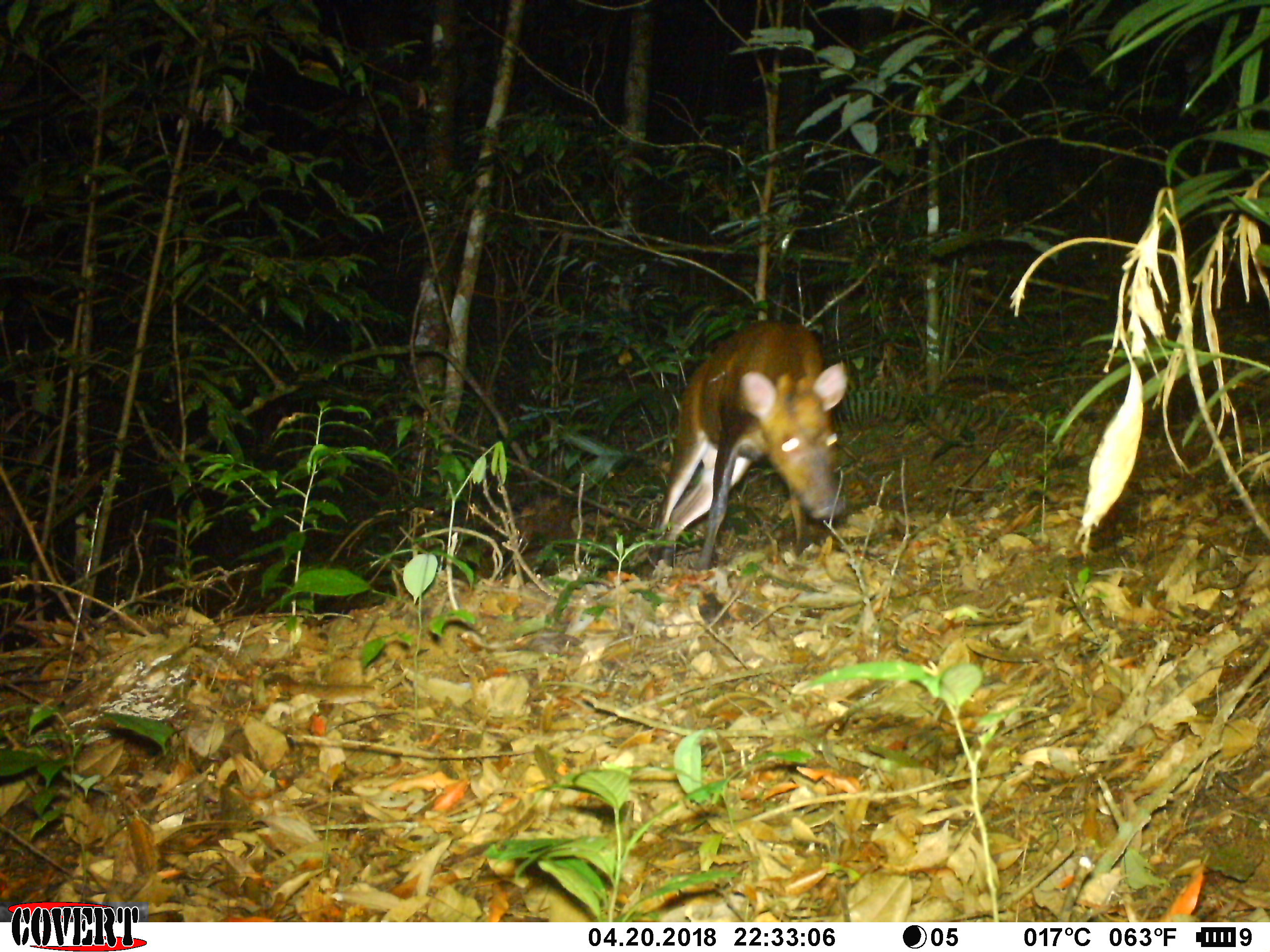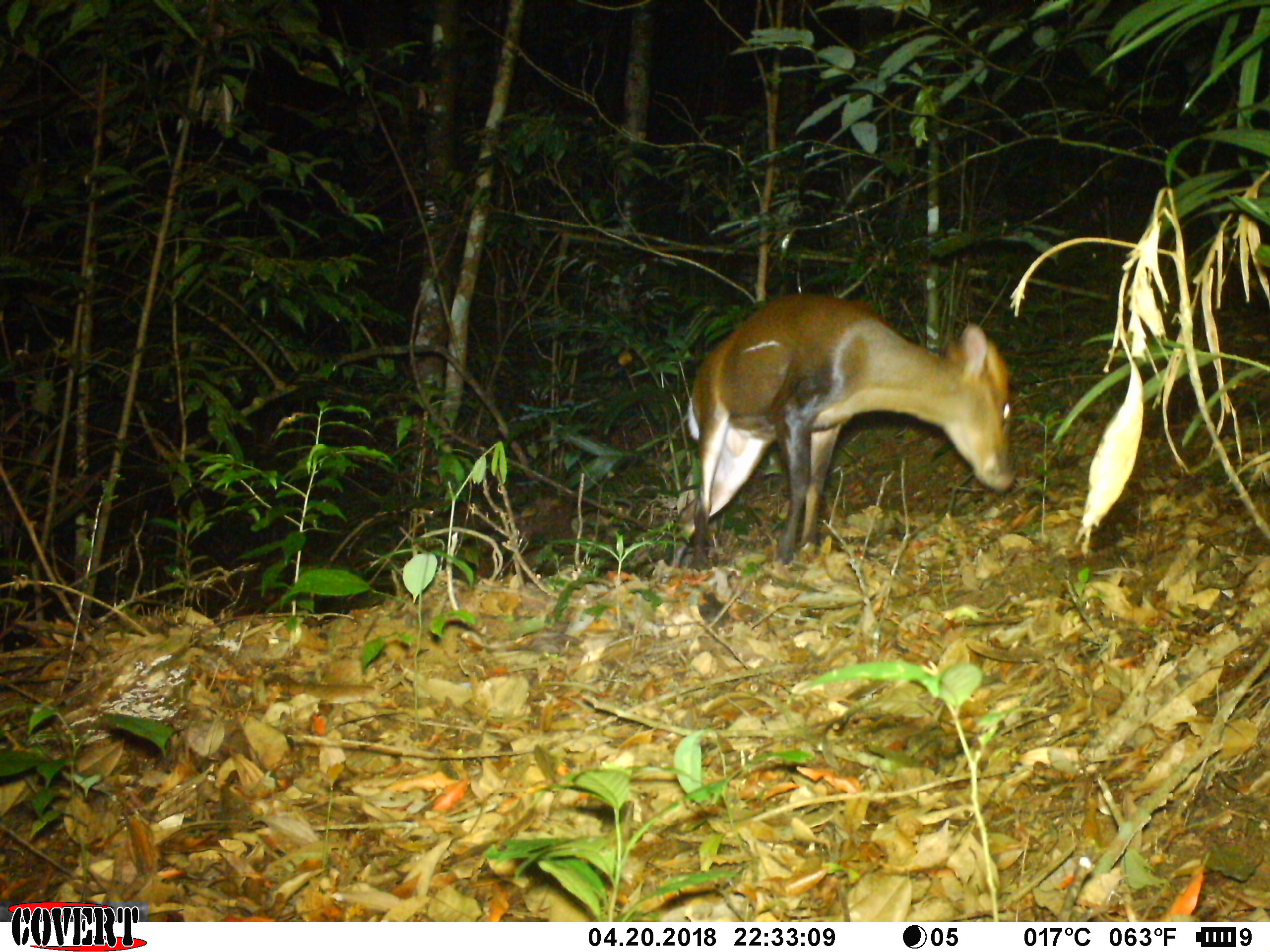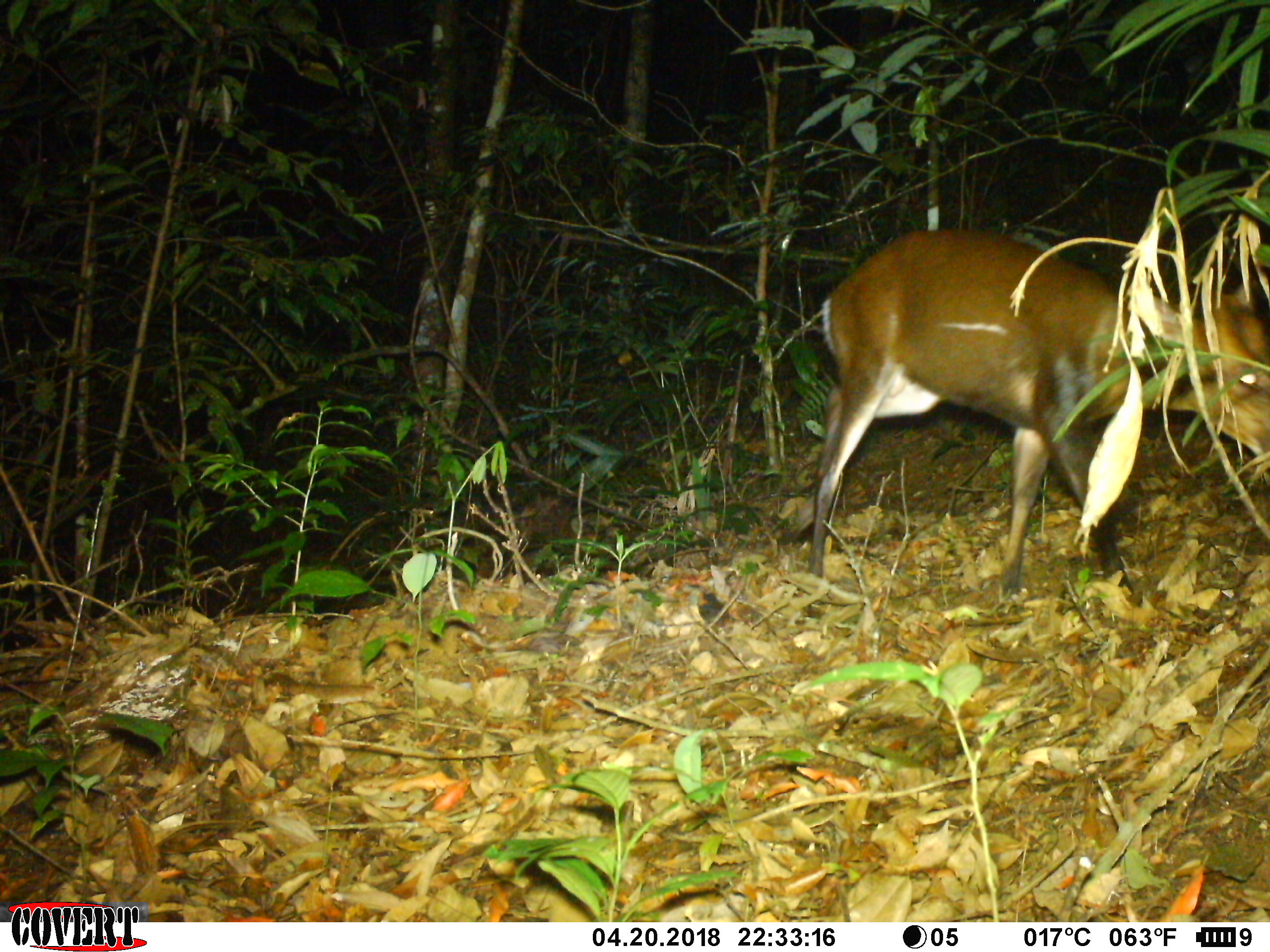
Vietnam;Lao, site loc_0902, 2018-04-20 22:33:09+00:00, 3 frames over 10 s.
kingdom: Animalia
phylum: Chordata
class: Mammalia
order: Artiodactyla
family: Cervidae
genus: Muntiacus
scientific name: Muntiacus rooseveltorum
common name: roosevelt's muntjac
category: roosevelts muntjac group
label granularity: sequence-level